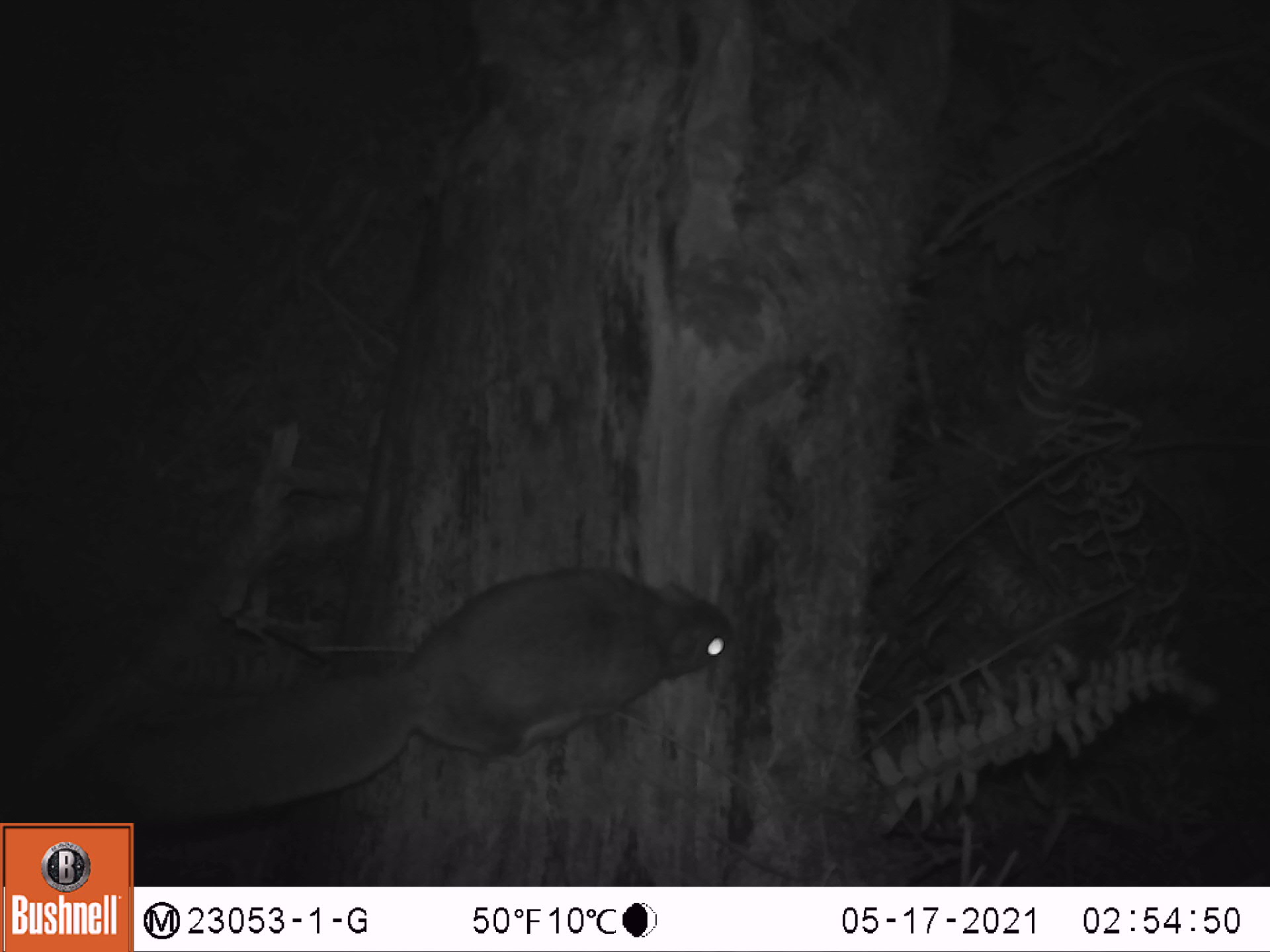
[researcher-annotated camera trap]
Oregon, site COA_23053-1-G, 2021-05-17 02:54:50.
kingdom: Animalia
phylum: Chordata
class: Mammalia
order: Rodentia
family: Sciuridae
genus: Glaucomys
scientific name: Glaucomys oregonensis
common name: humboldt's flying squirrel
Humboldt's flying squirrel (Glaucomys oregonensis).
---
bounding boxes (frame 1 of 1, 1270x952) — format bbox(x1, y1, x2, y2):
humboldt's flying squirrel: bbox(140, 560, 746, 834)